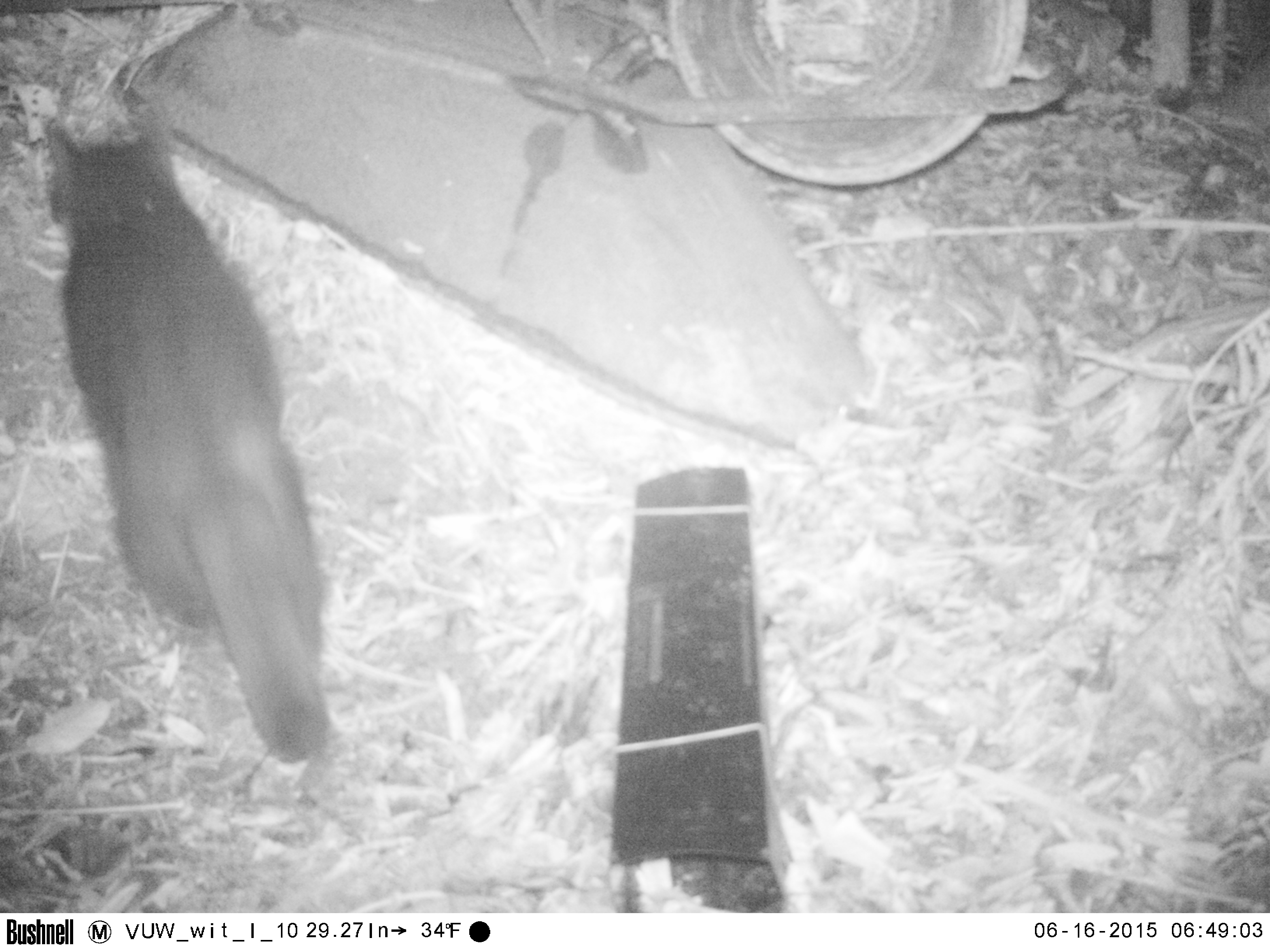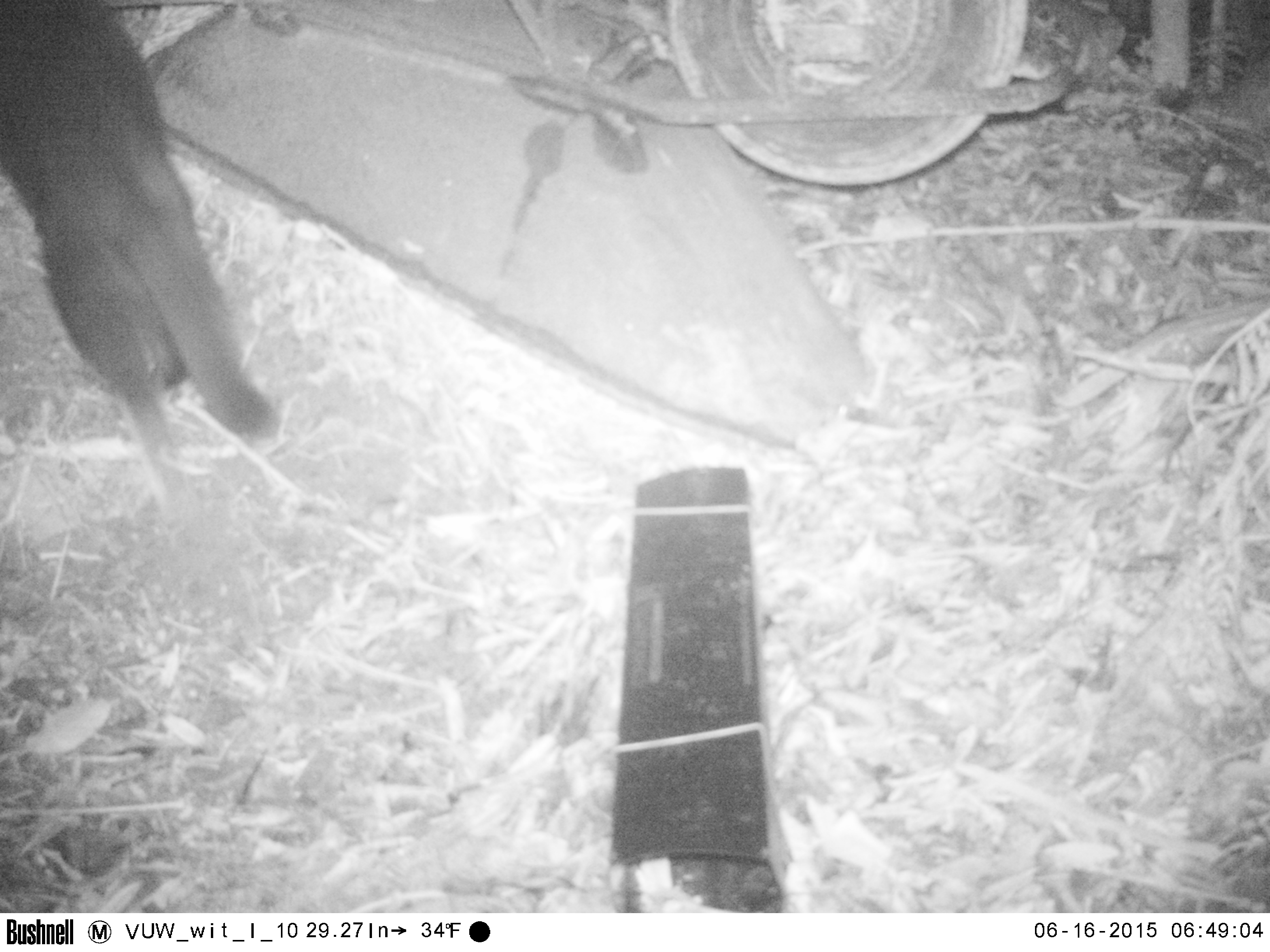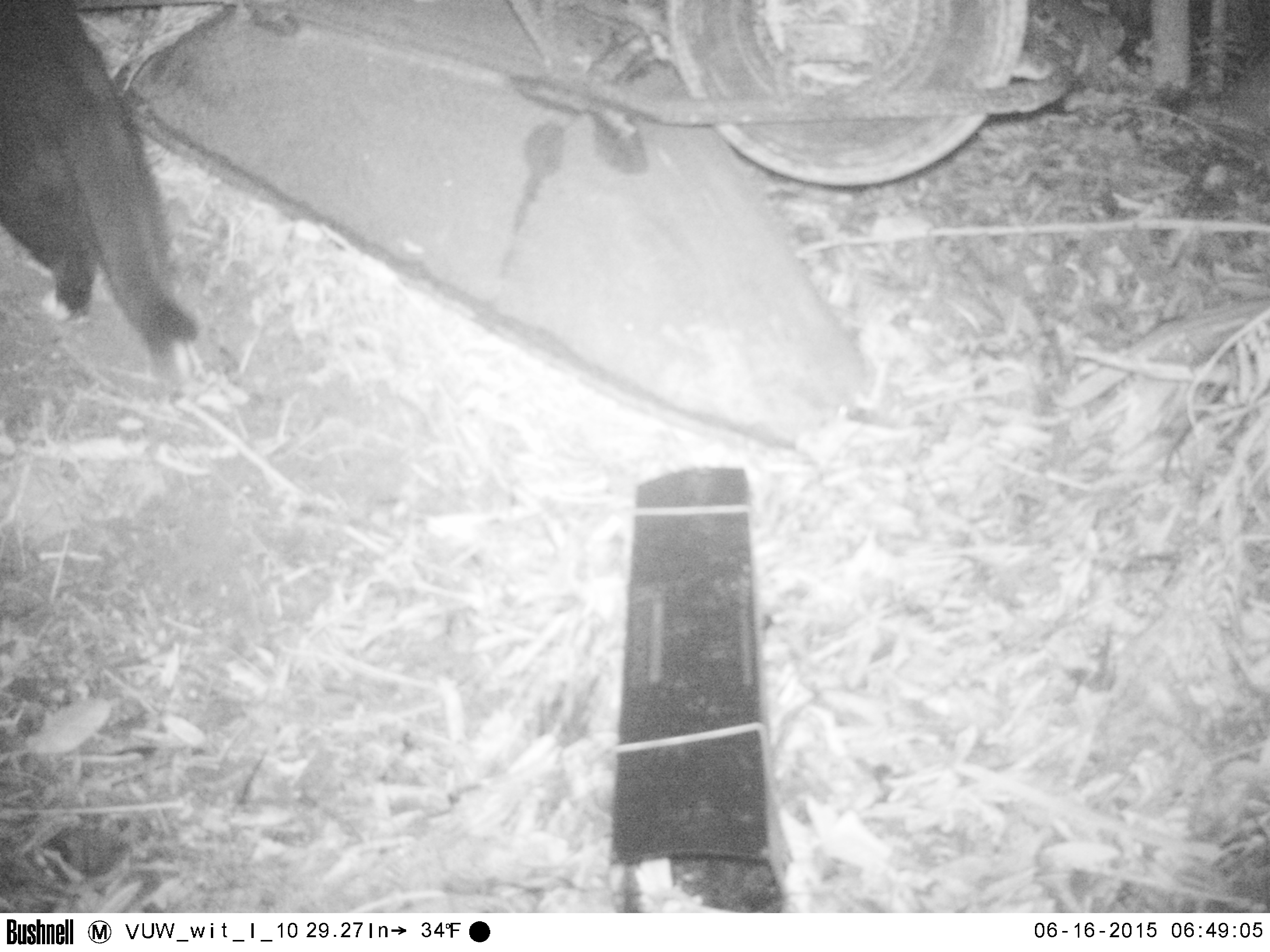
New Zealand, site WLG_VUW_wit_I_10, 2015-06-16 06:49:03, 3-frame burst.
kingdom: Animalia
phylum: Chordata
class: Mammalia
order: Carnivora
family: Felidae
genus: Felis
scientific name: Felis catus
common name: domestic cat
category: cat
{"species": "cat (domestic cat) (Felis catus)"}